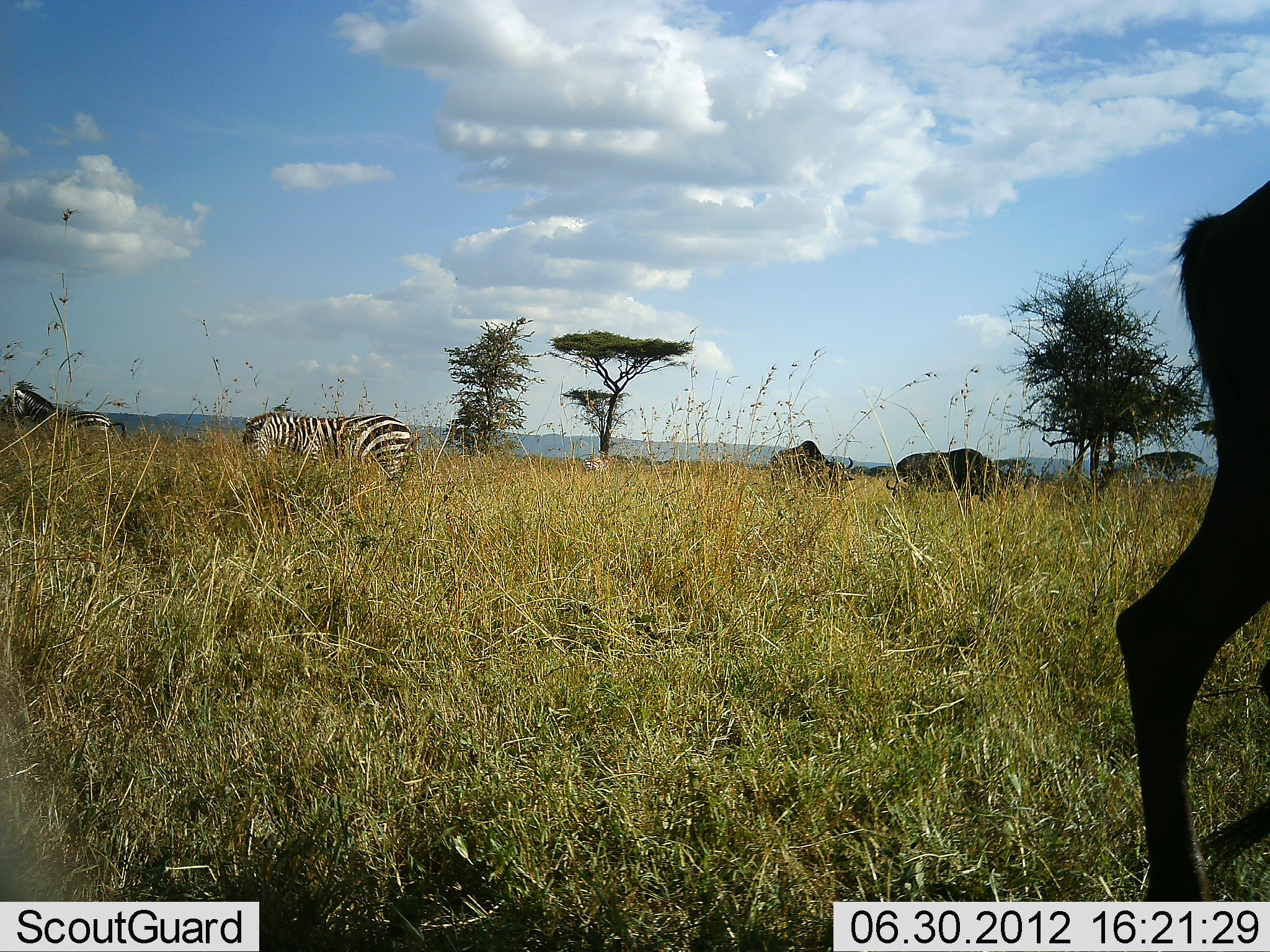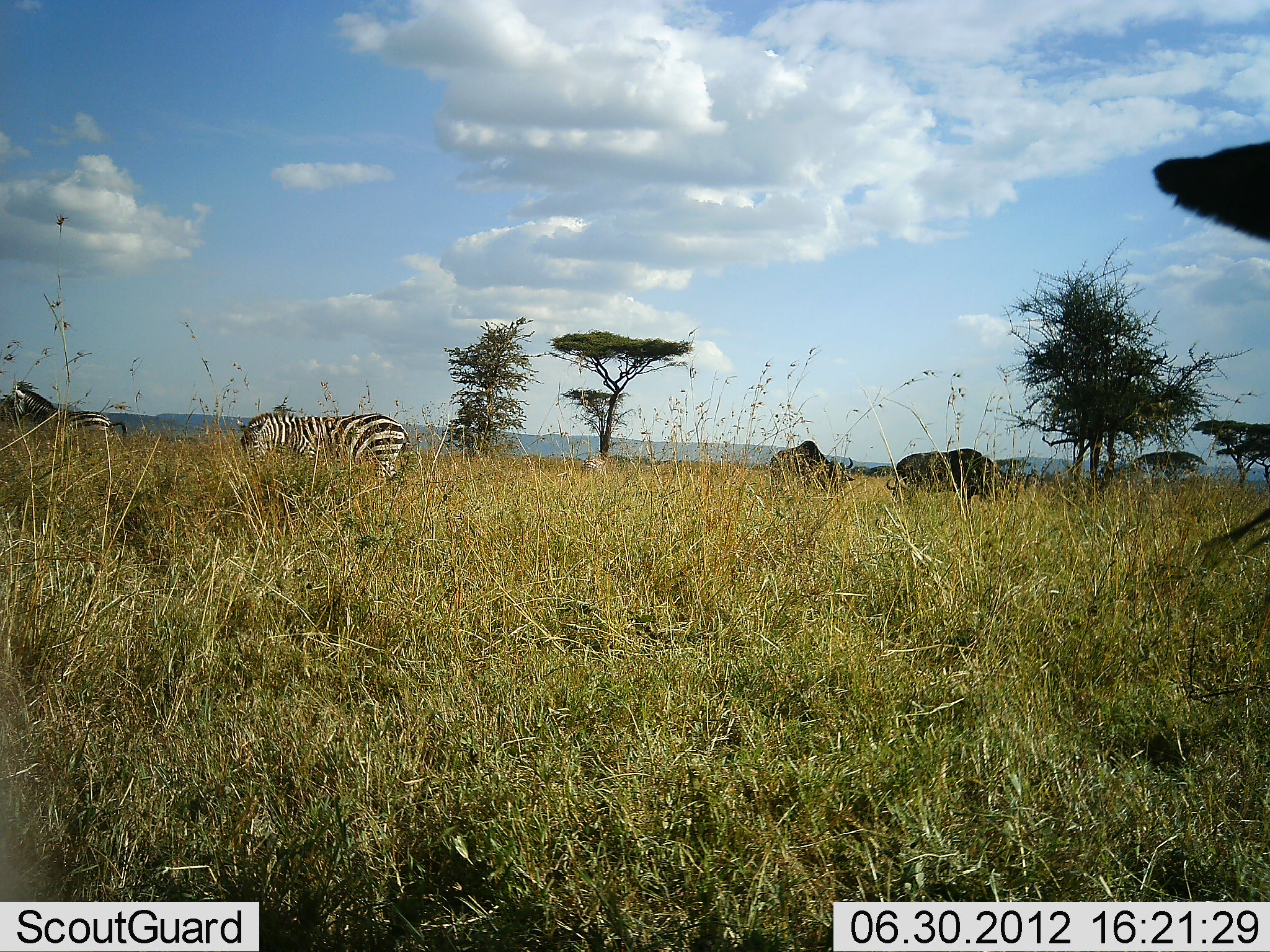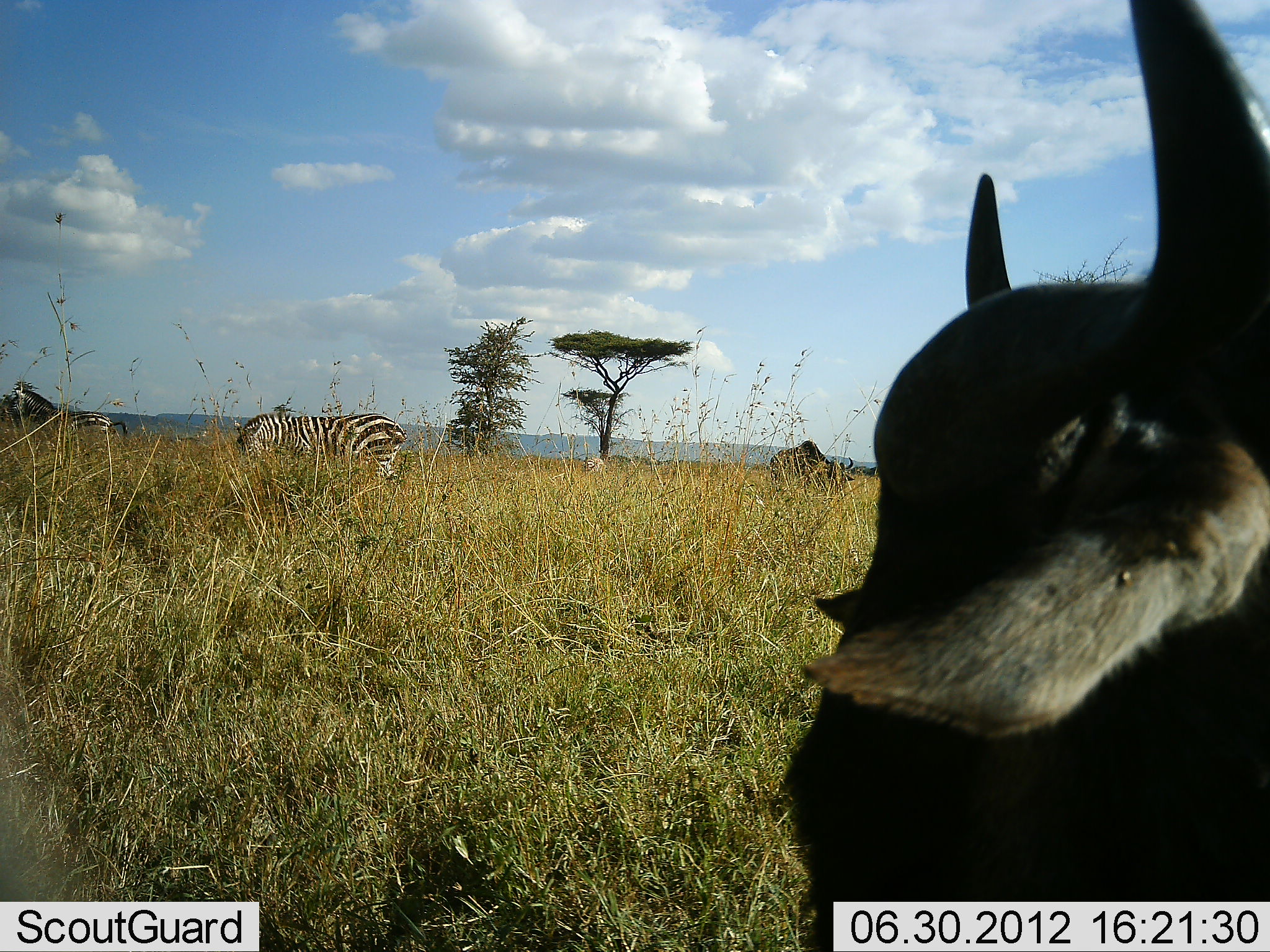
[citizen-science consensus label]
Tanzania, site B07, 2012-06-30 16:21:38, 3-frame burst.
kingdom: Animalia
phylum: Chordata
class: Mammalia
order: Artiodactyla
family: Bovidae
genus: Connochaetes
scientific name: Connochaetes taurinus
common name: blue wildebeest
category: wildebeest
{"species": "wildebeest (blue wildebeest) (Connochaetes taurinus)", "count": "3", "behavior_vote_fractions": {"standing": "60%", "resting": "0%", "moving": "70%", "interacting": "0%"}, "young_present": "0%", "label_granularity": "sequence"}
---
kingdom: Animalia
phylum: Chordata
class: Mammalia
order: Perissodactyla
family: Equidae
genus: Equus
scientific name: Equus quagga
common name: plains zebra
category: zebra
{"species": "zebra (plains zebra) (Equus quagga)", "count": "2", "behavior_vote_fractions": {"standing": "62%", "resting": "0%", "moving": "8%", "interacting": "0%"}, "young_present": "0%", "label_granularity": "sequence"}